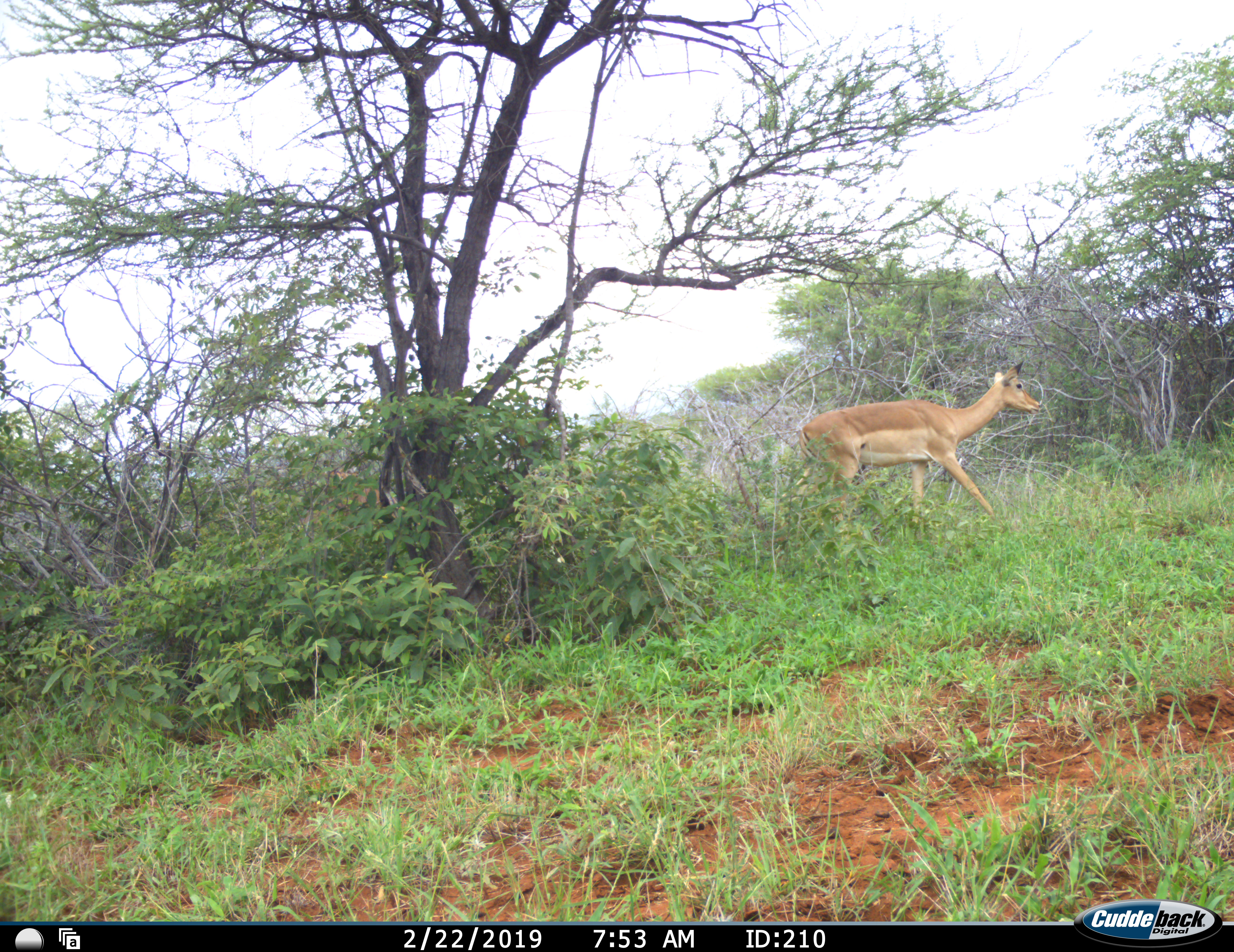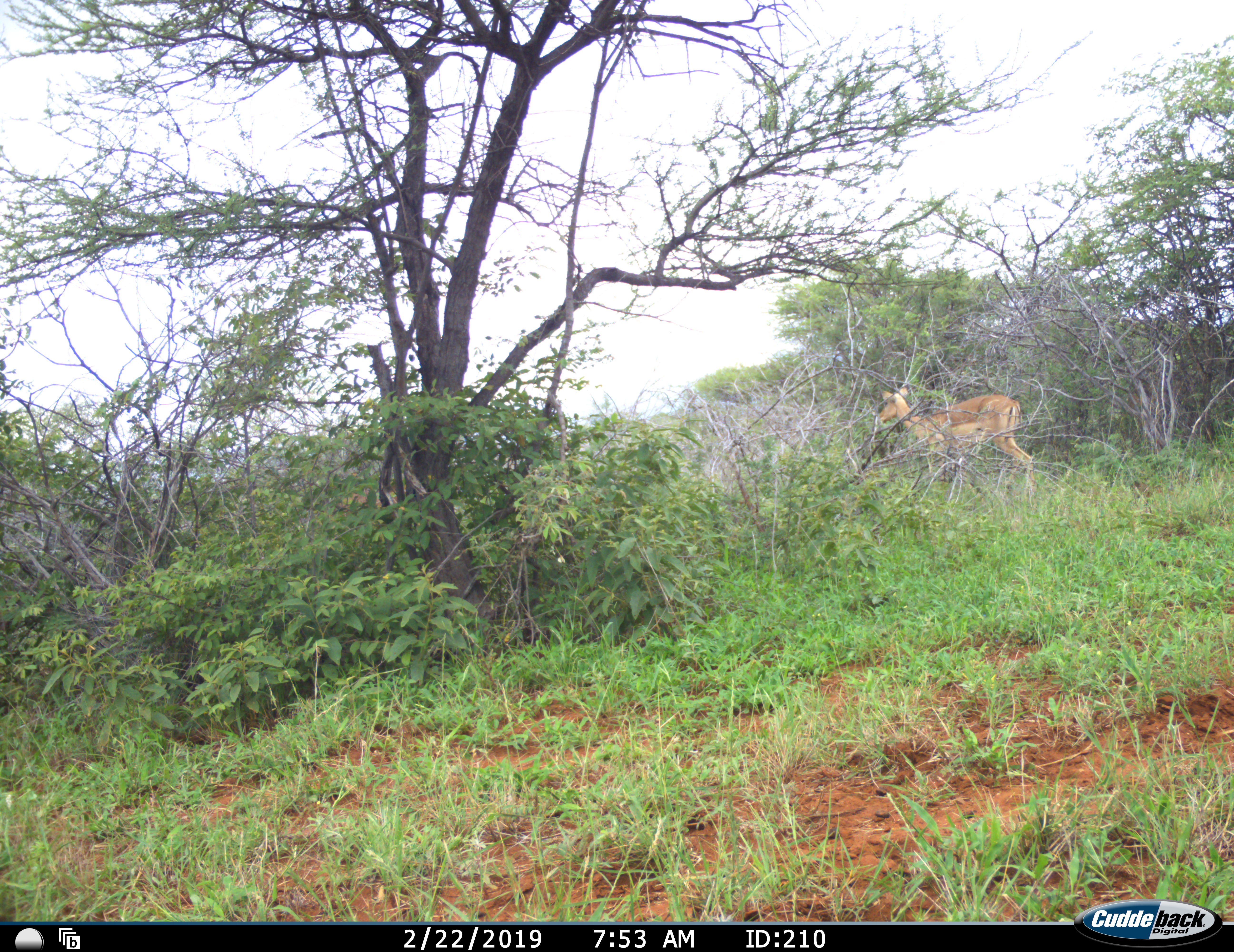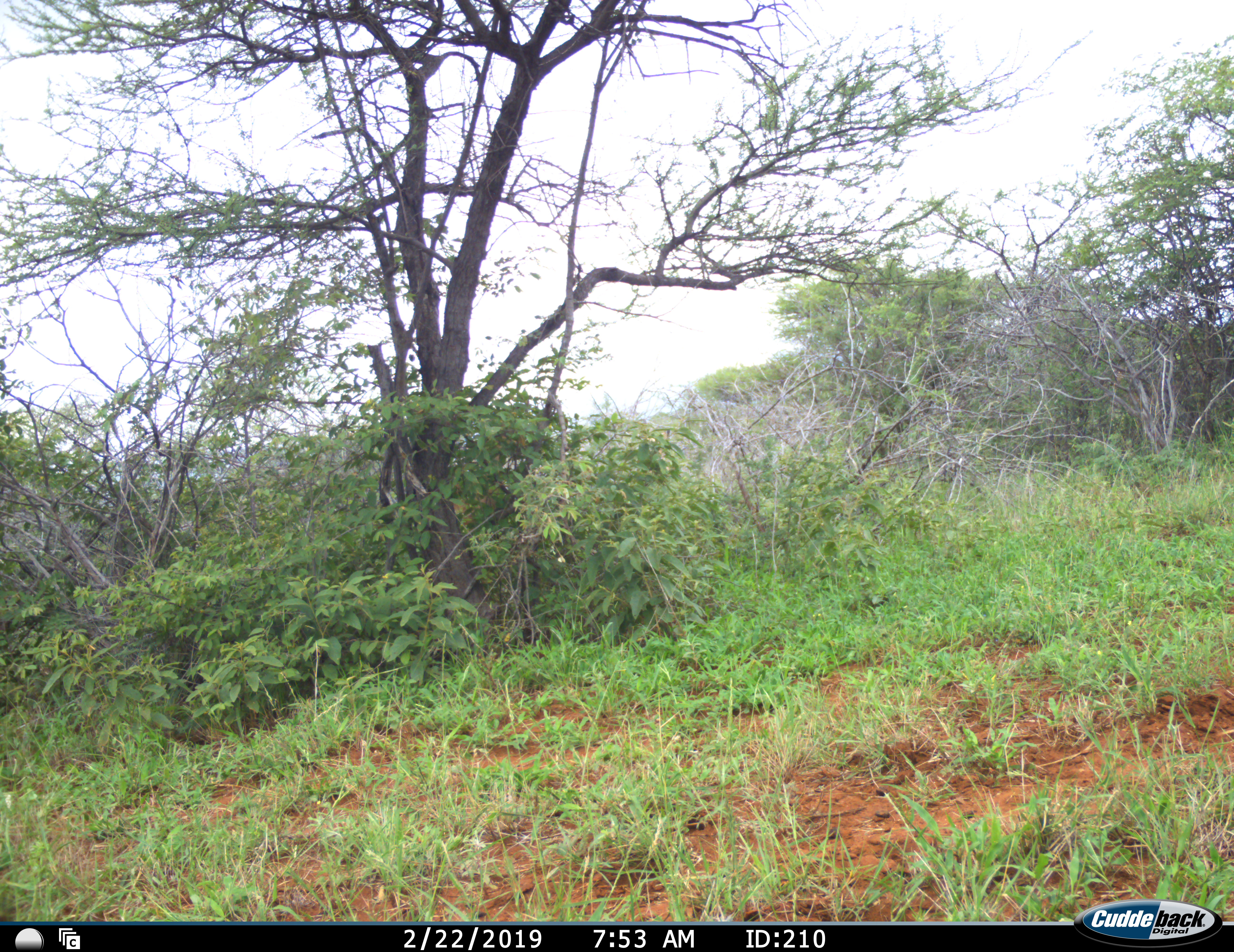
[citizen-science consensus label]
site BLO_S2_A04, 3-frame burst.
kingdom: Animalia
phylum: Chordata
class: Mammalia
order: Artiodactyla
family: Bovidae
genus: Aepyceros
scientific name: Aepyceros melampus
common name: impala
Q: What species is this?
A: Impala (Aepyceros melampus).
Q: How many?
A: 1.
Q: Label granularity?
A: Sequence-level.